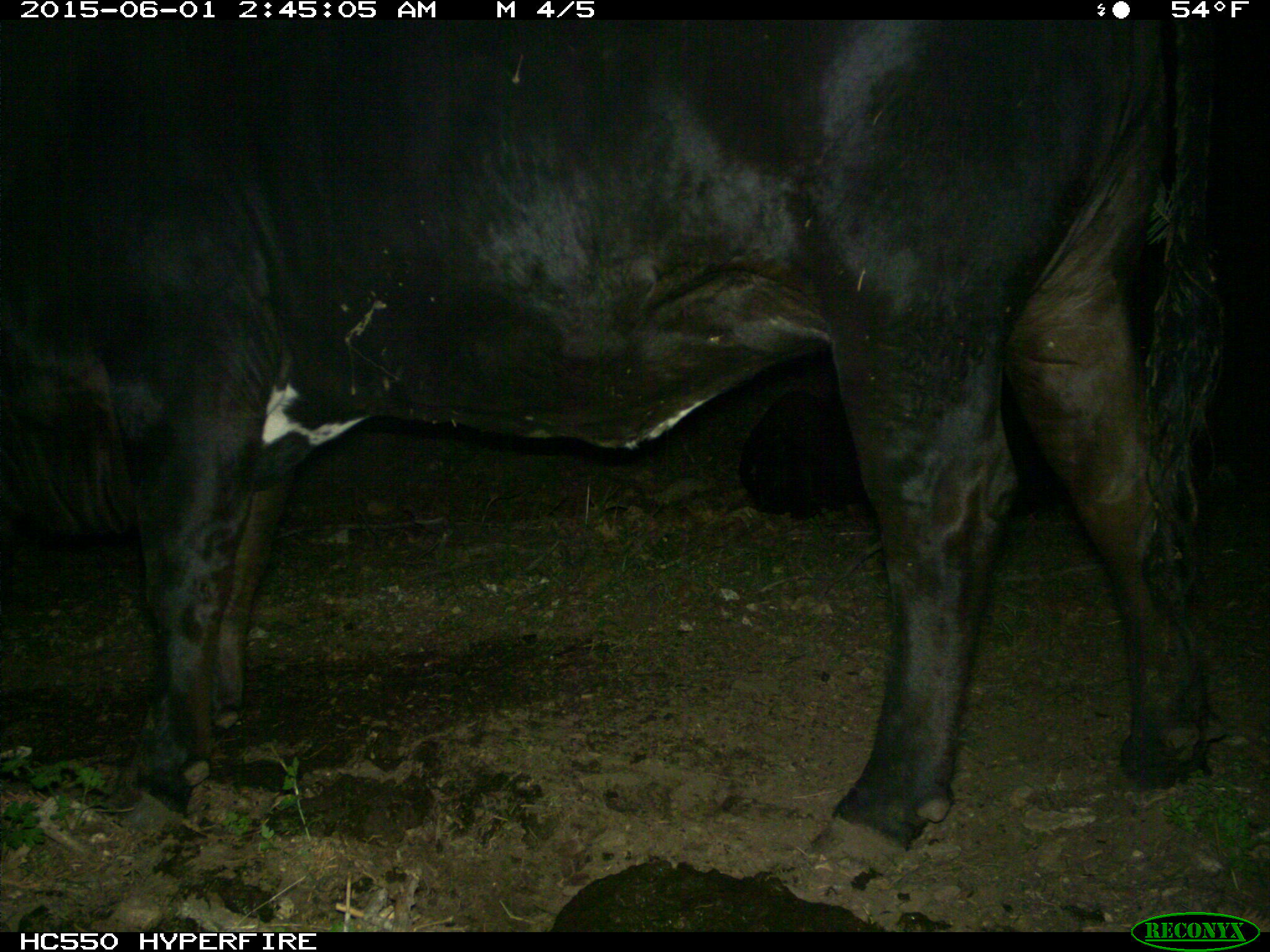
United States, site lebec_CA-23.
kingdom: Animalia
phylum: Chordata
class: Mammalia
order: Artiodactyla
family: Bovidae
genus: Bos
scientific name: Bos taurus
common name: domestic cow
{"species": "Bos taurus (domestic cow)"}